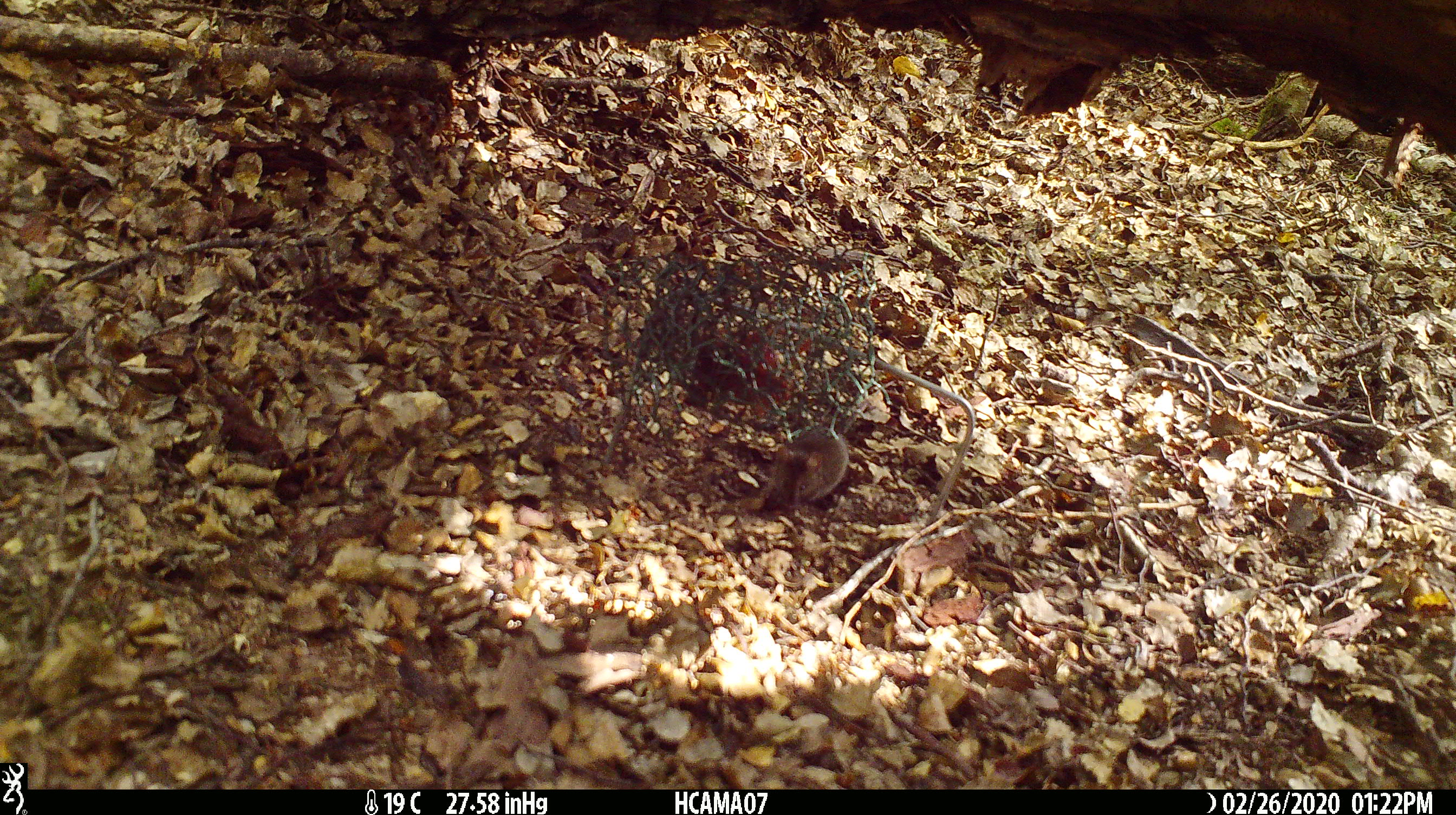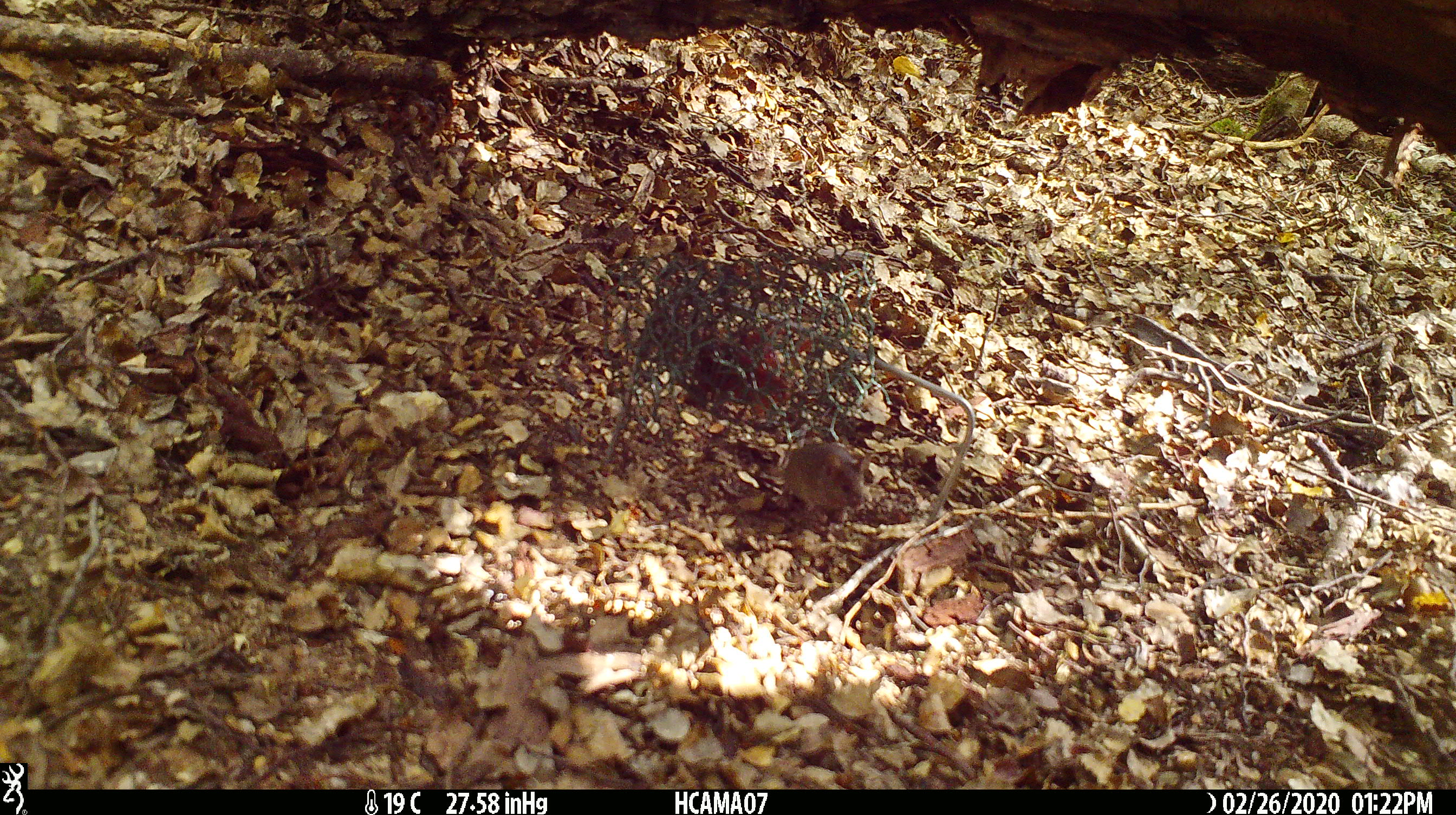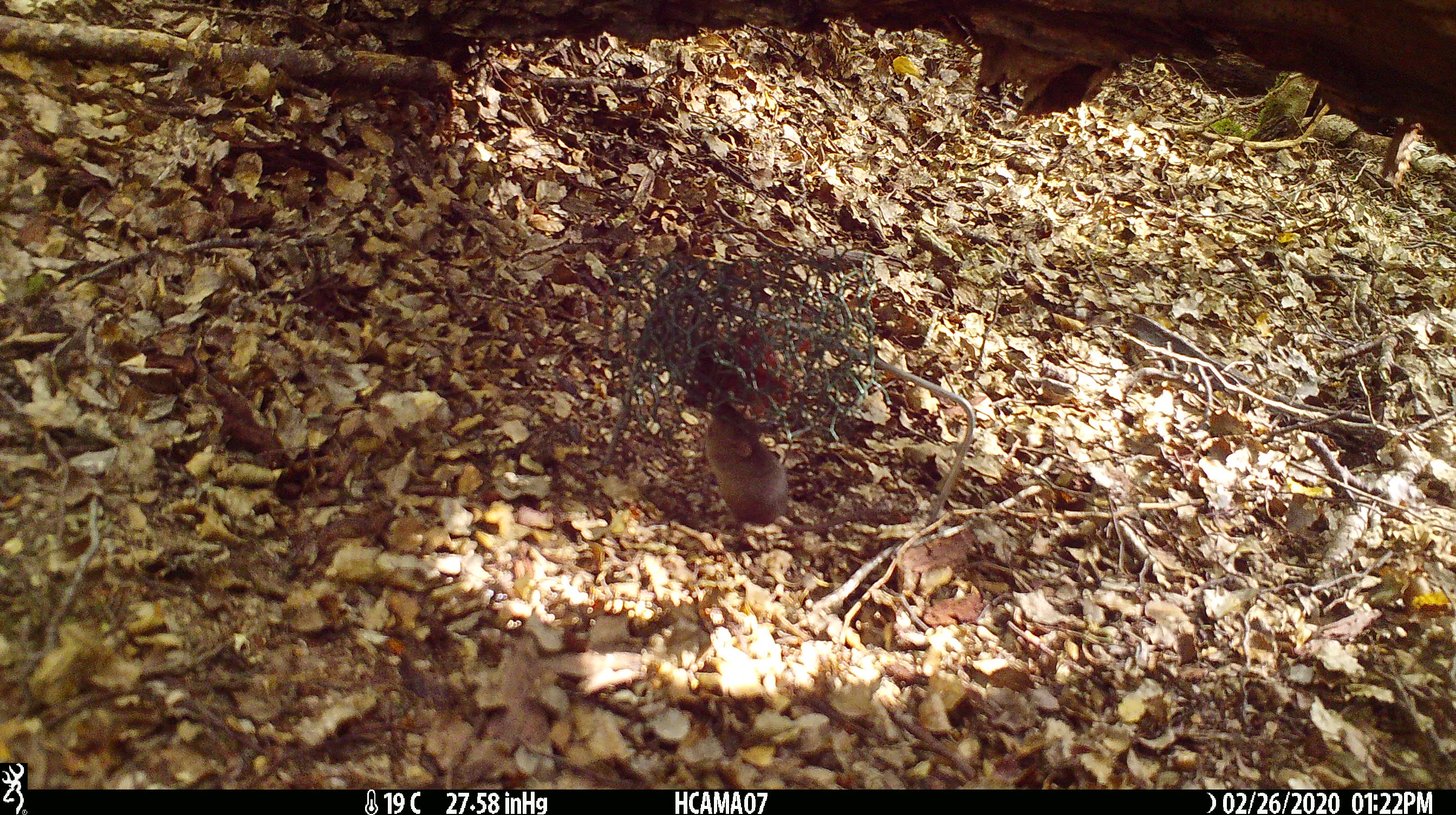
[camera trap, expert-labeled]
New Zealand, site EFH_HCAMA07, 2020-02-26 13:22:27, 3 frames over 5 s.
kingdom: Animalia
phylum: Chordata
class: Mammalia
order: Rodentia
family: Muridae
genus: Mus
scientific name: Mus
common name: mouse